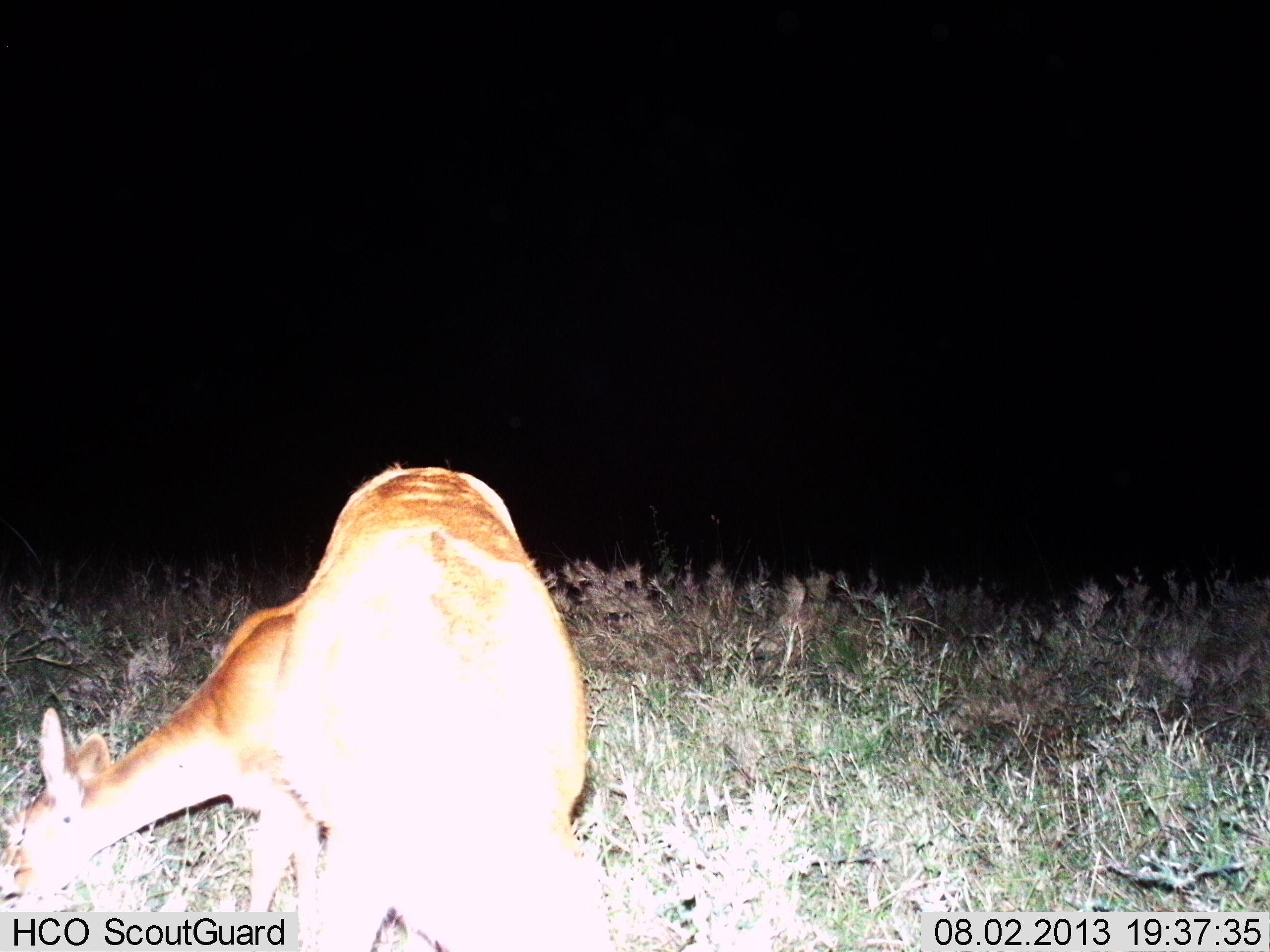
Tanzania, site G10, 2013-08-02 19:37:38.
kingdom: Animalia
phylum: Chordata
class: Mammalia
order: Artiodactyla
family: Bovidae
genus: Redunca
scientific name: Redunca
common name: reedbuck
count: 1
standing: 9%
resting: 0%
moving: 0%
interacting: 0%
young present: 4%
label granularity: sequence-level